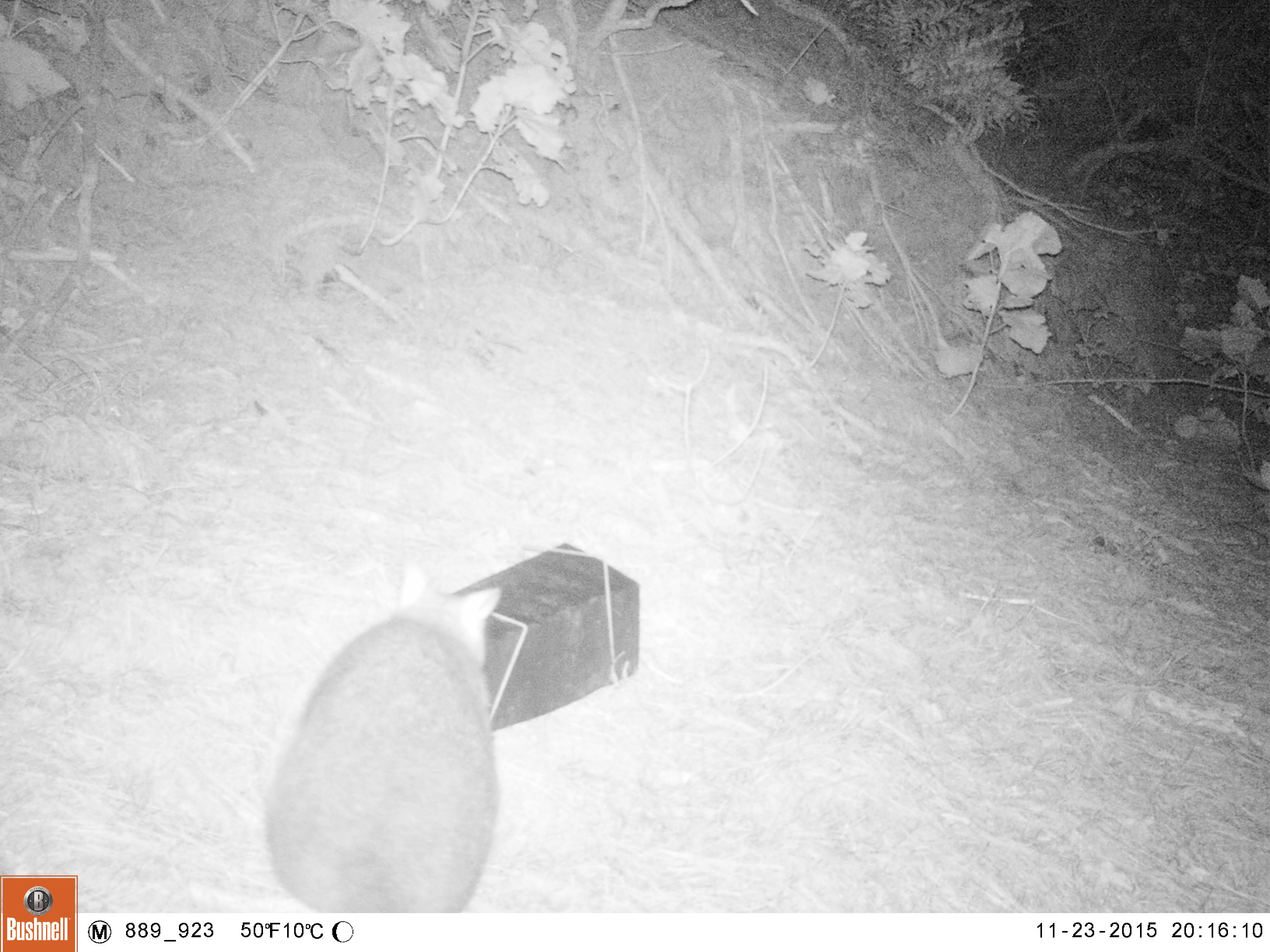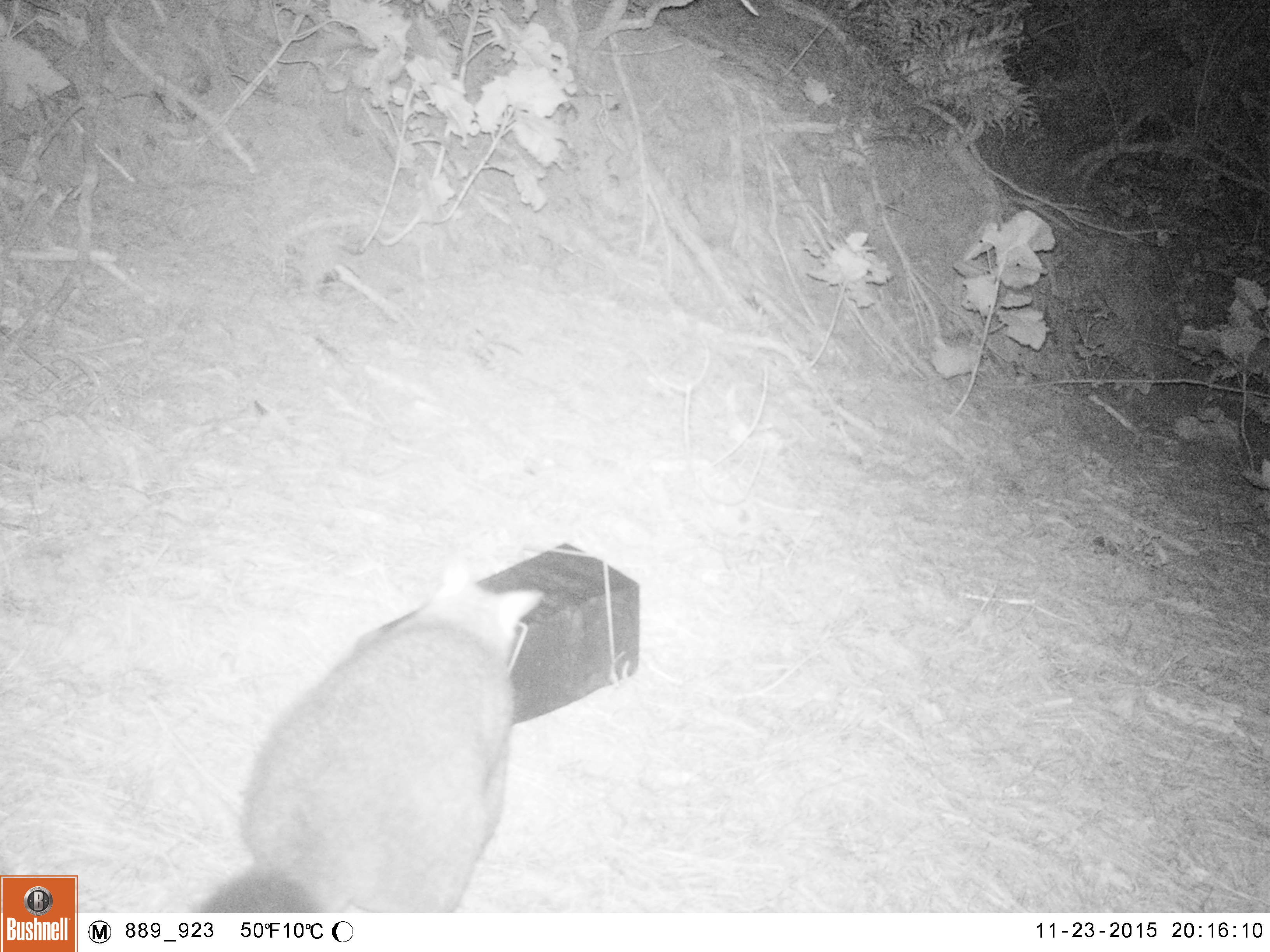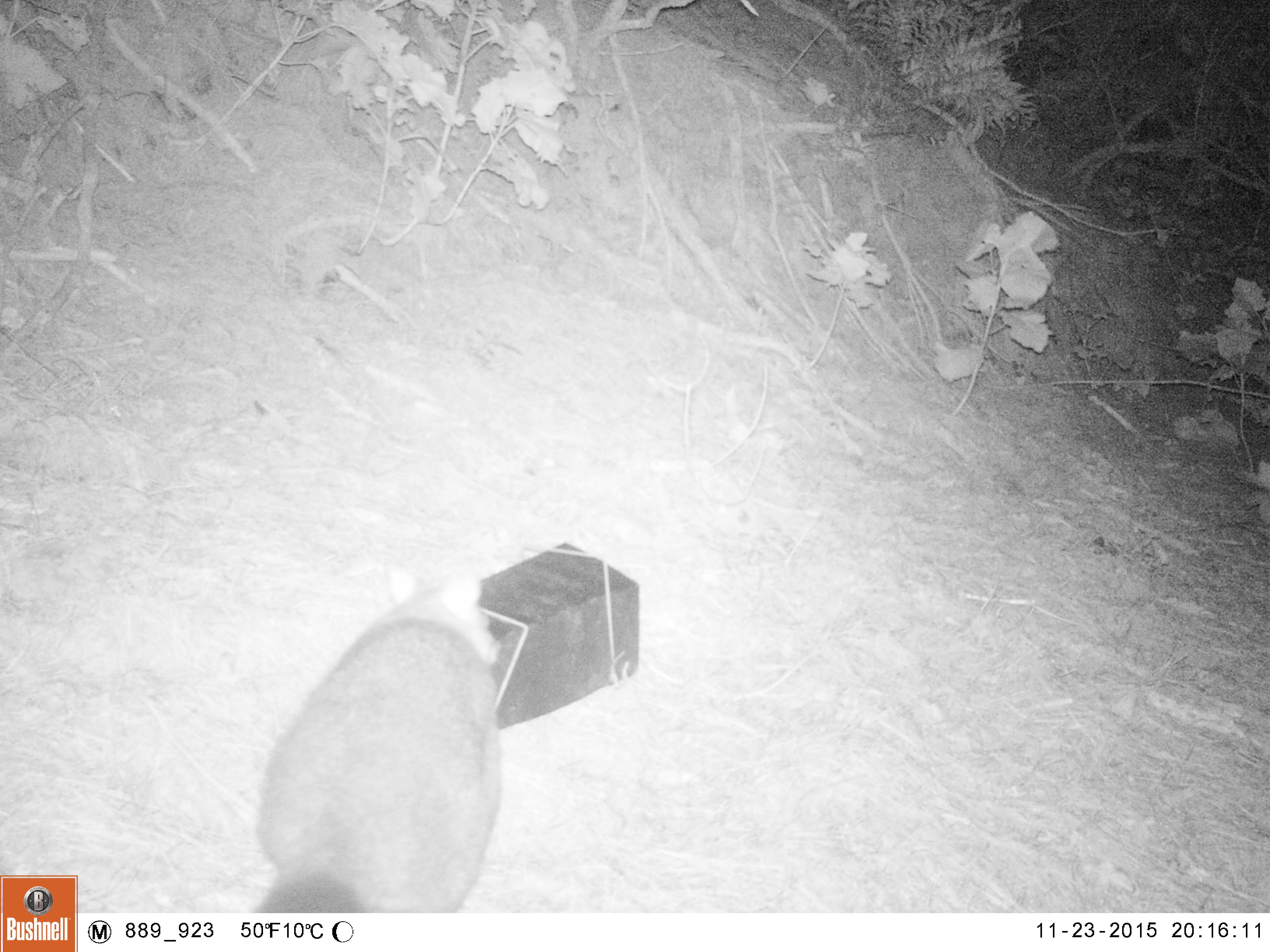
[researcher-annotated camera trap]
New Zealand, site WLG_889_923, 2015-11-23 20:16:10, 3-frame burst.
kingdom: Animalia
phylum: Chordata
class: Mammalia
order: Diprotodontia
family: Phalangeridae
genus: Trichosurus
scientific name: Trichosurus vulpecula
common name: common brushtail possum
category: possum